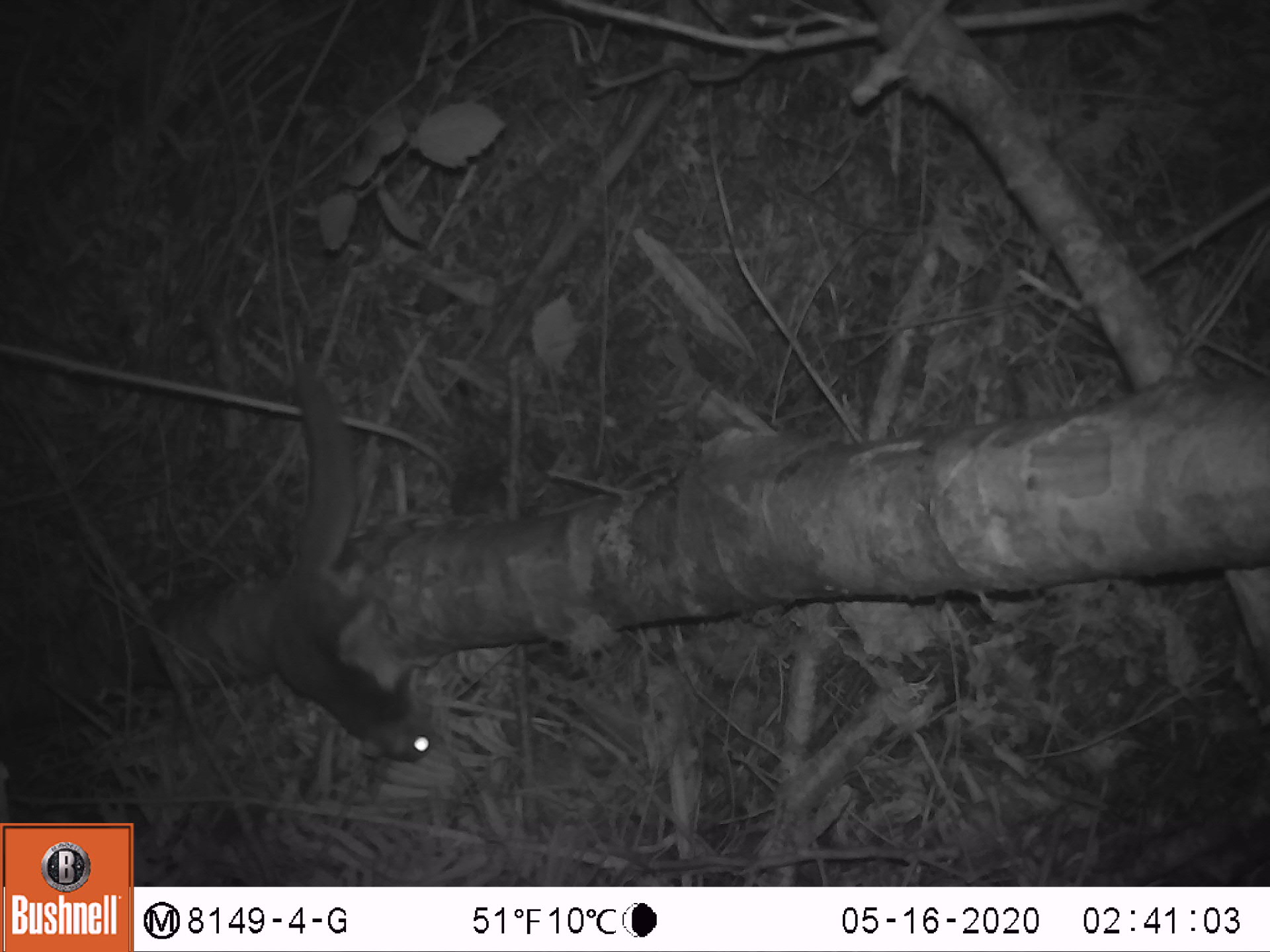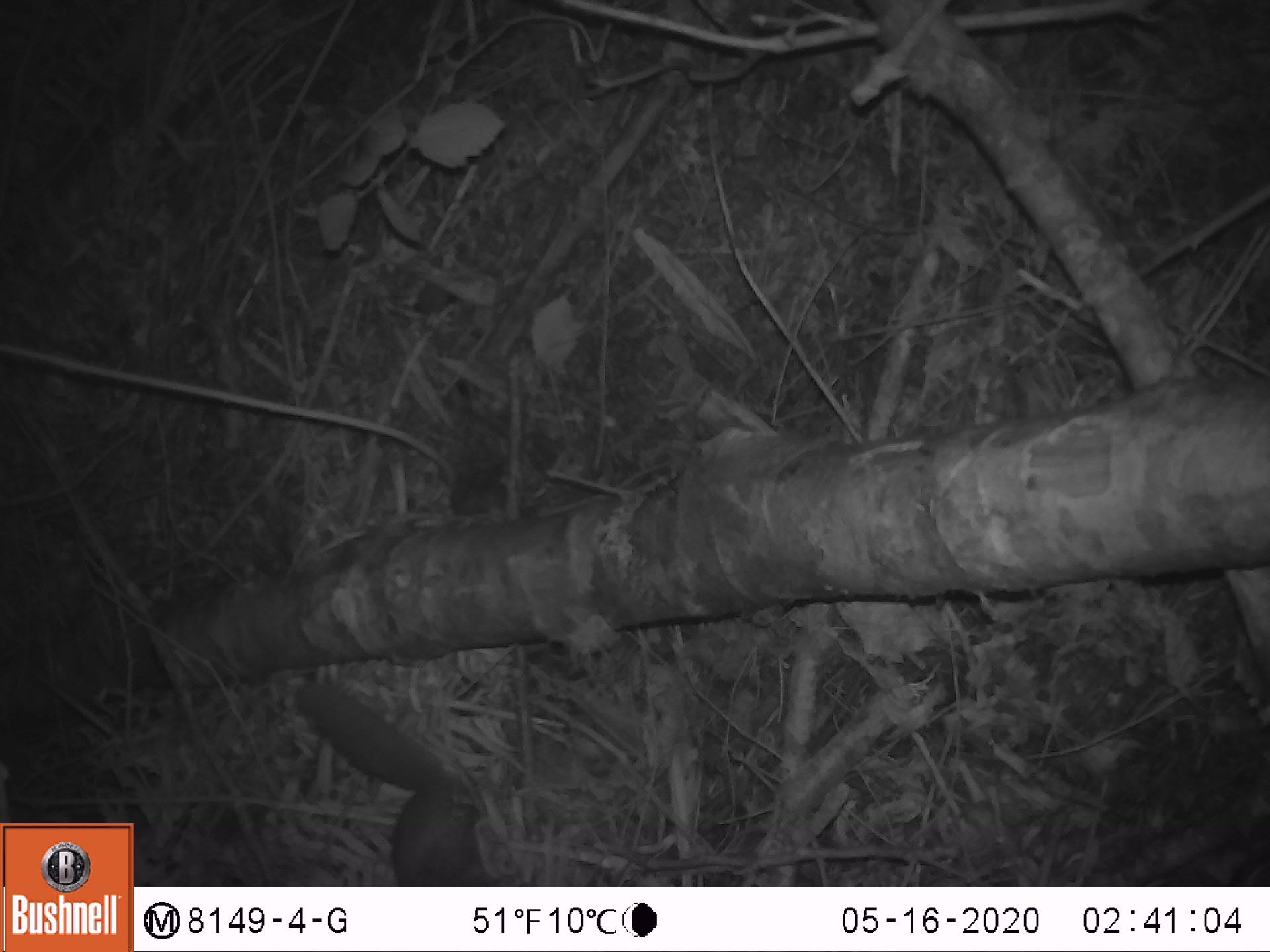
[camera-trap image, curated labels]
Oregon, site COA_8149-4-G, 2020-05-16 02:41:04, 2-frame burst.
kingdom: Animalia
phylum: Chordata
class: Mammalia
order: Rodentia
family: Sciuridae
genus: Glaucomys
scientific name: Glaucomys oregonensis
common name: humboldt's flying squirrel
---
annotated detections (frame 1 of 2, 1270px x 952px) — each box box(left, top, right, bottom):
humboldt's flying squirrel: box(253, 355, 448, 775)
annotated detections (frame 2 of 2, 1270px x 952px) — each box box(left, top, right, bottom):
humboldt's flying squirrel: box(288, 671, 510, 880)